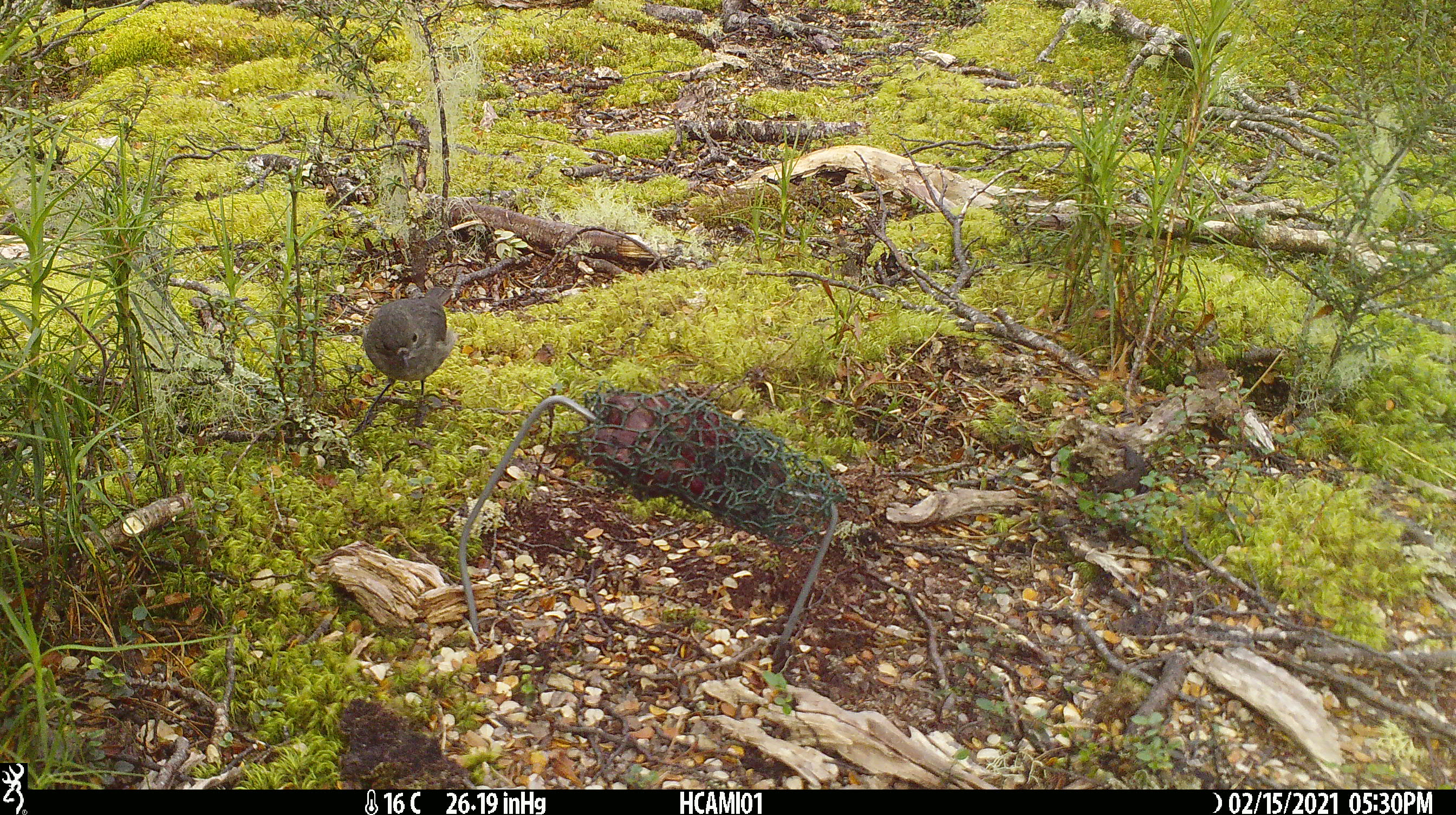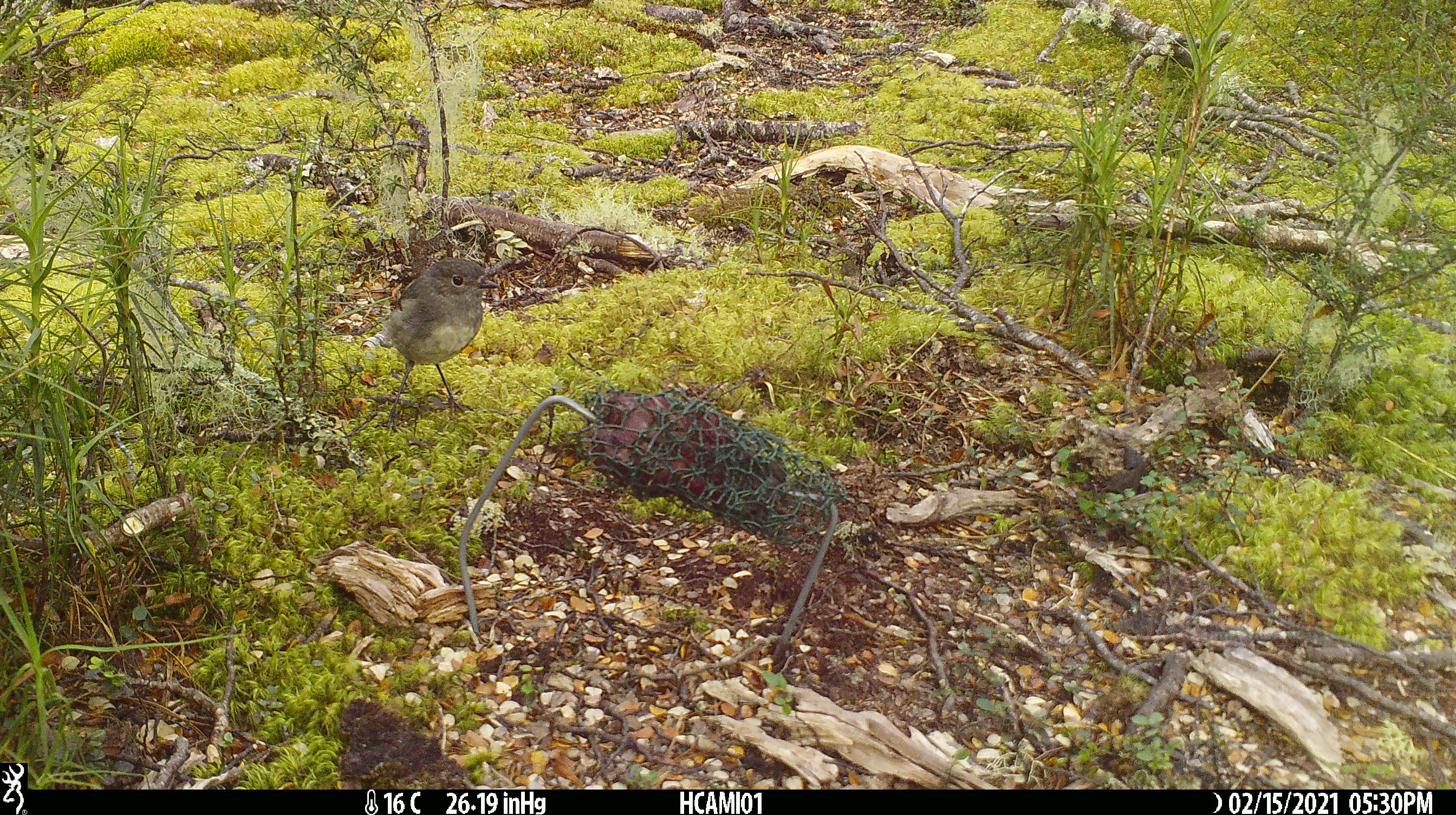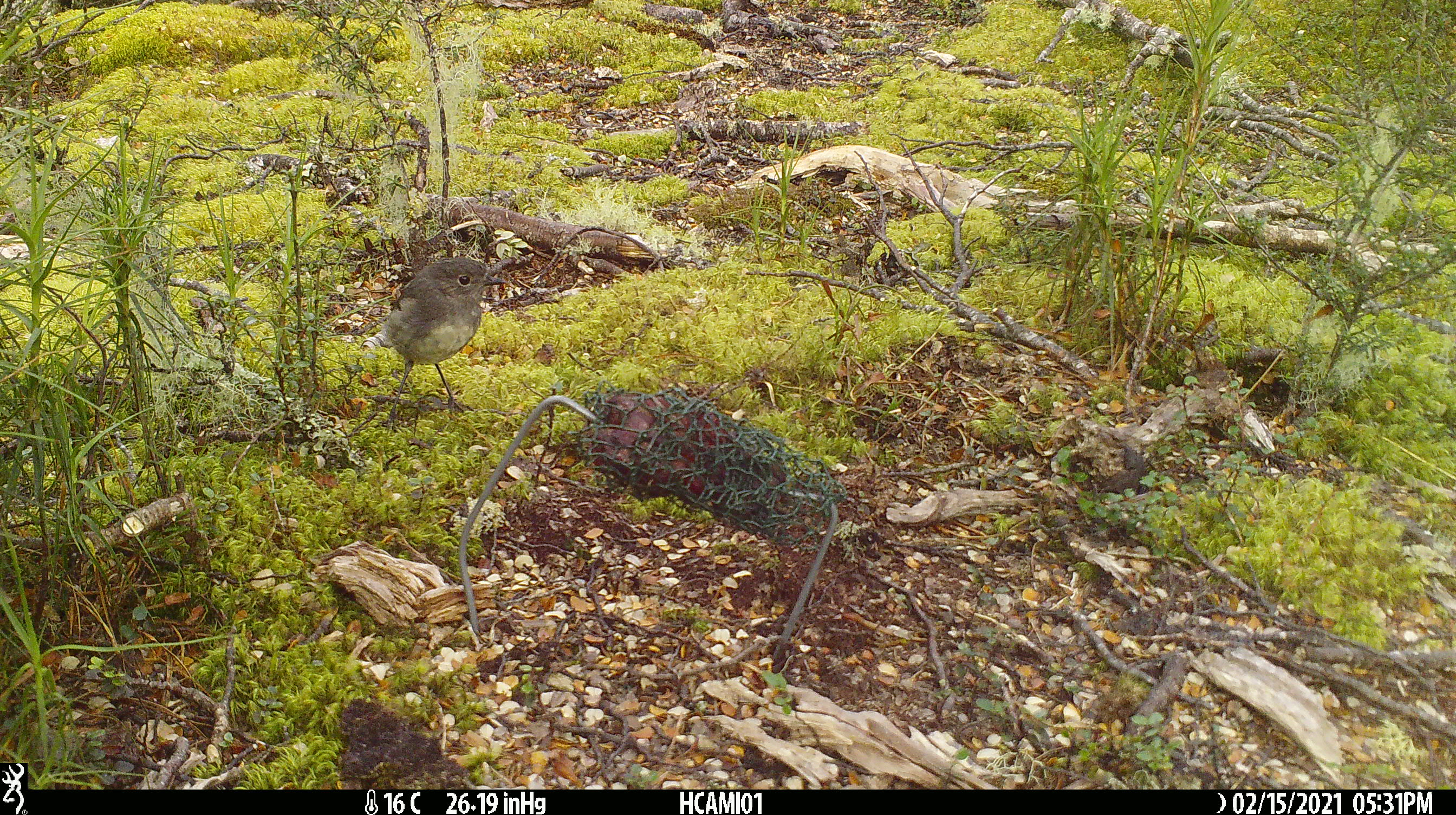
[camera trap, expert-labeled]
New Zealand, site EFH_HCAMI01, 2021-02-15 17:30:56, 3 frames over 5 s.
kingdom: Animalia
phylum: Chordata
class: Aves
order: Passeriformes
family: Petroicidae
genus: Petroica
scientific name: Petroica australis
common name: new zealand robin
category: robin